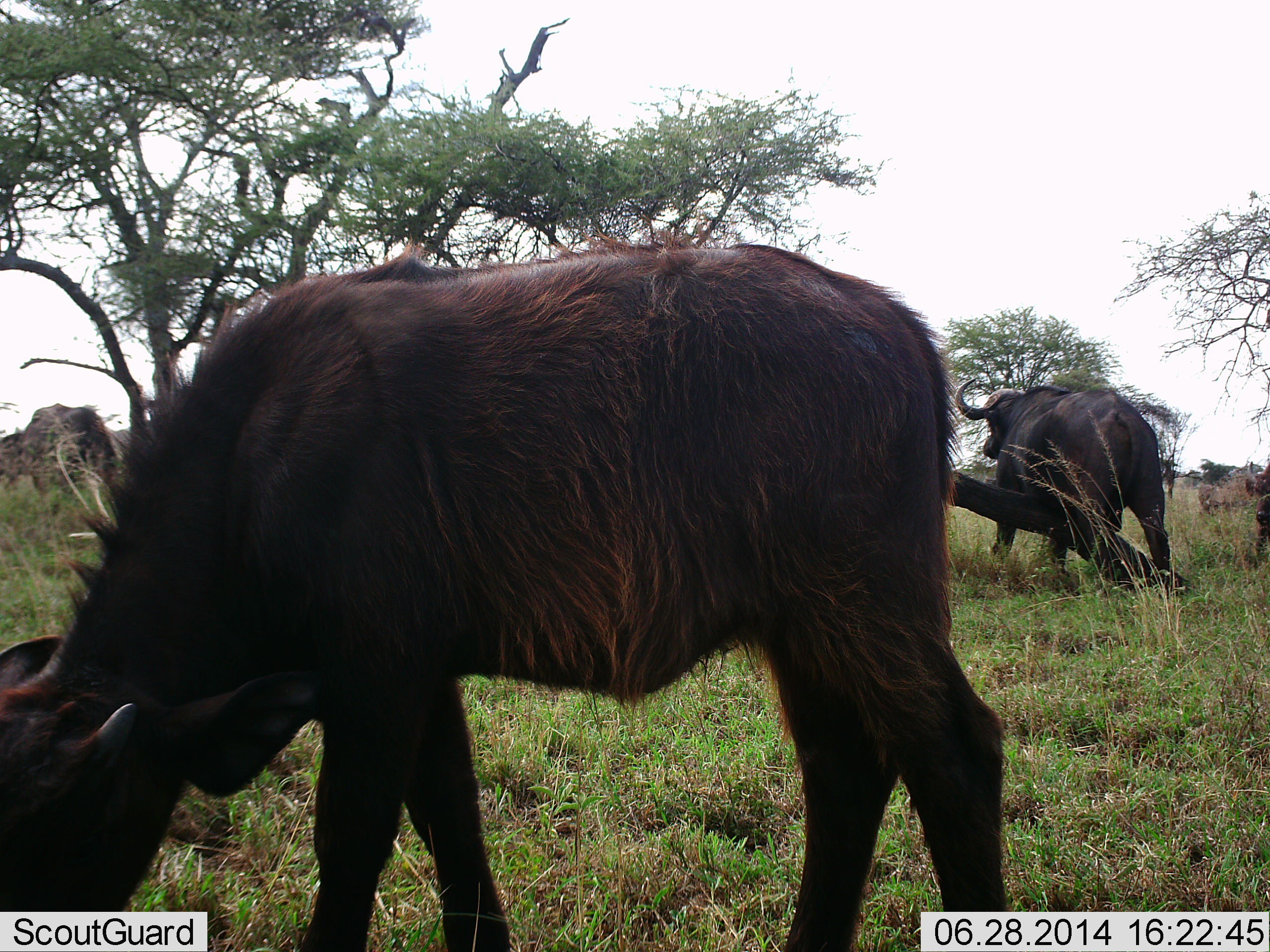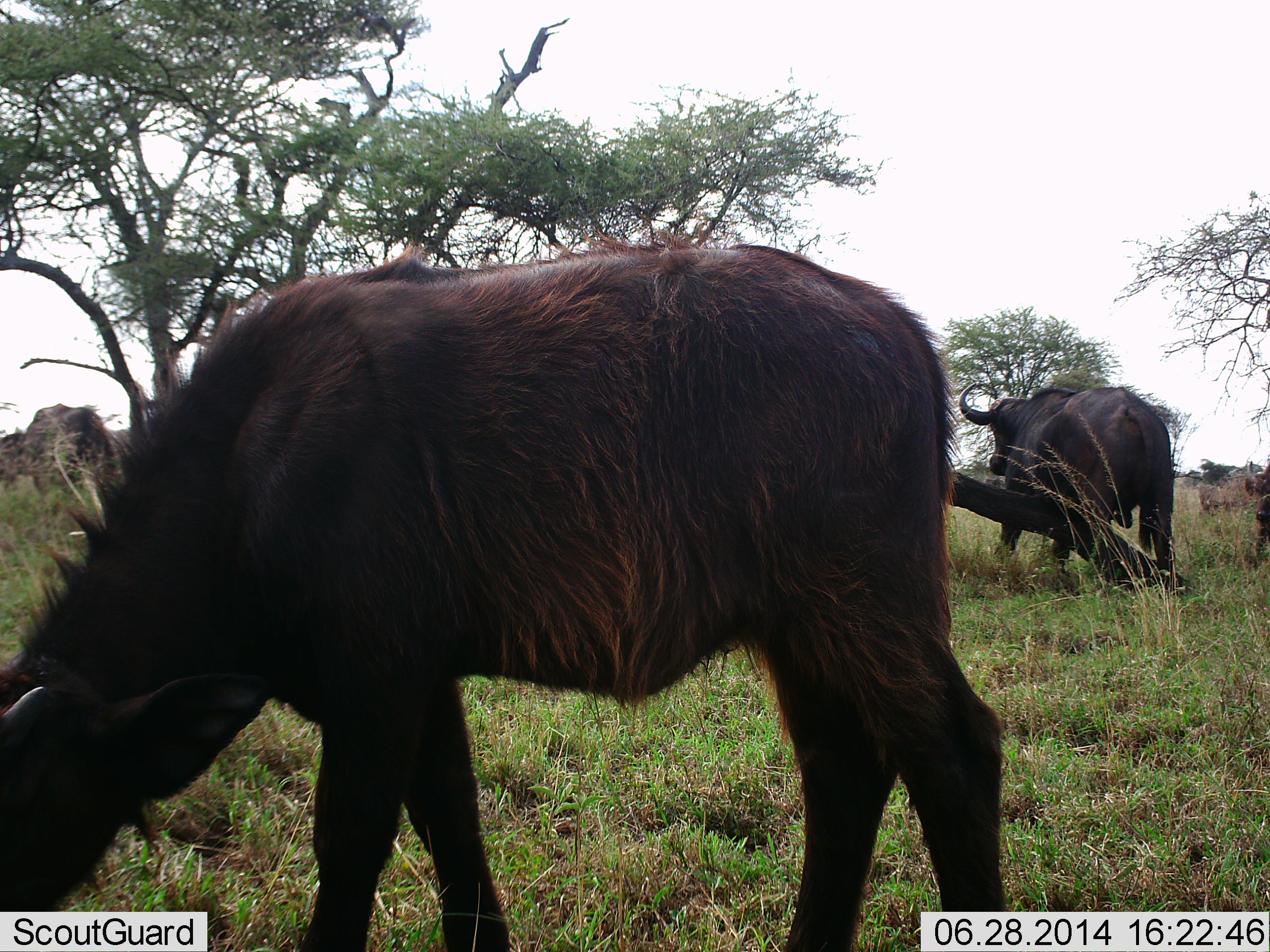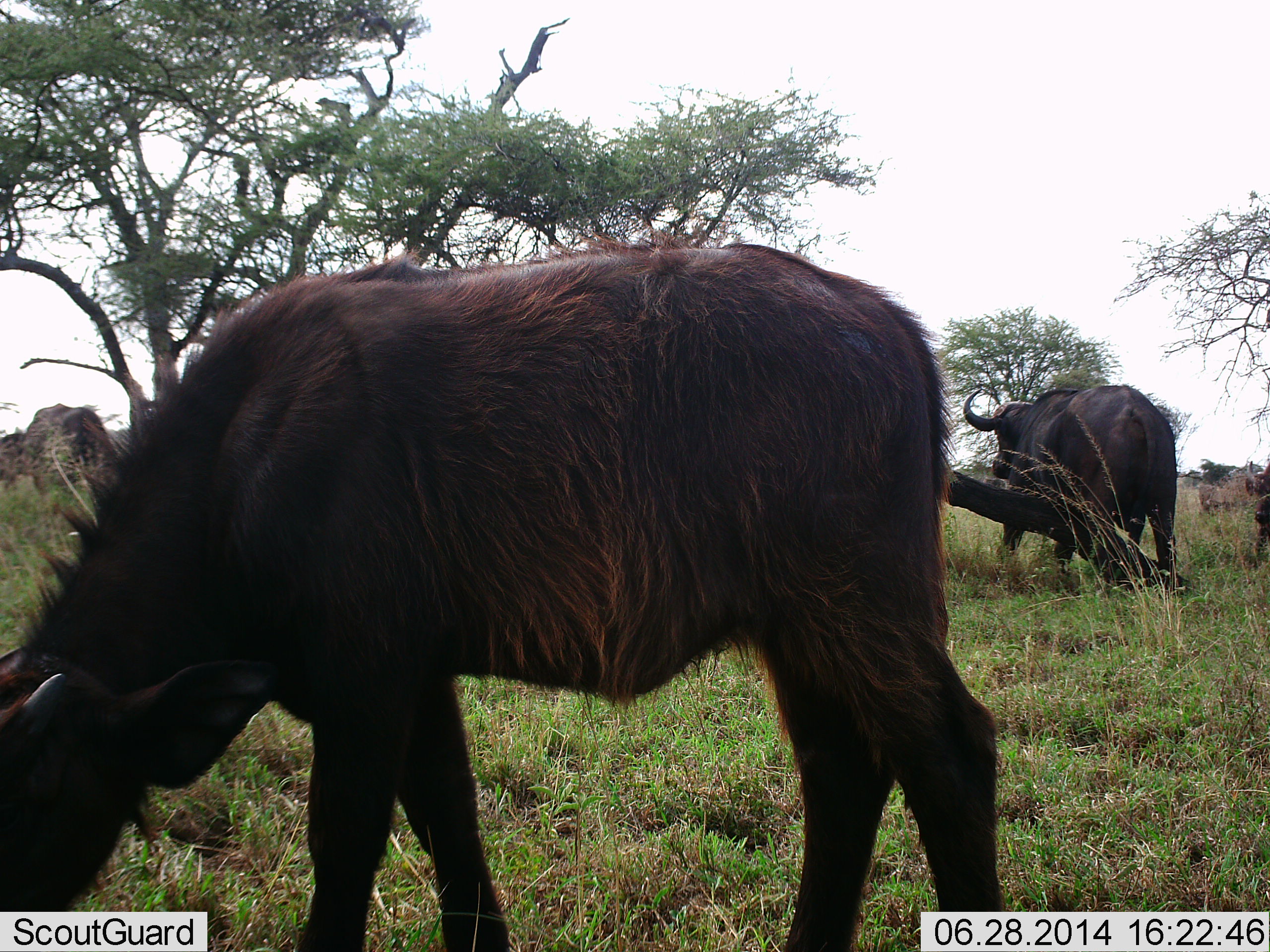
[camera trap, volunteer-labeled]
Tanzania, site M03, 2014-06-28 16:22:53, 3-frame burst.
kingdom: Animalia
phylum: Chordata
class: Mammalia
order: Artiodactyla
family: Bovidae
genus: Syncerus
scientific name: Syncerus caffer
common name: cape buffalo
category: buffalo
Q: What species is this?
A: Buffalo (cape buffalo) (Syncerus caffer).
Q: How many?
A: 3.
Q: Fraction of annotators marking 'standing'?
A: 50%.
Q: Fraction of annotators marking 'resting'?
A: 0%.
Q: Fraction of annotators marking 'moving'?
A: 10%.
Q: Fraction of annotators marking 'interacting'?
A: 10%.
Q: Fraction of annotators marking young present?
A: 20%.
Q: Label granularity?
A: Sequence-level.